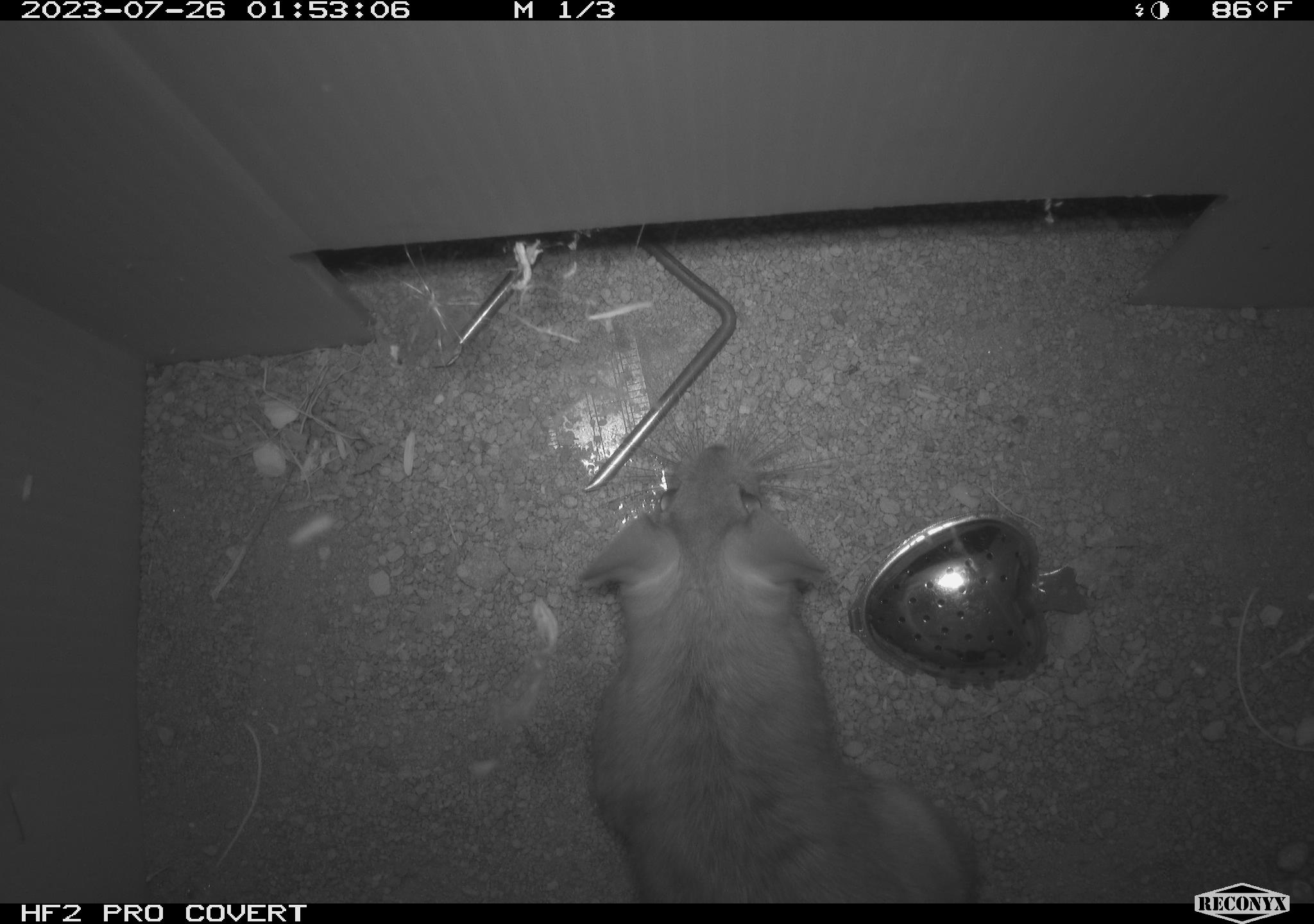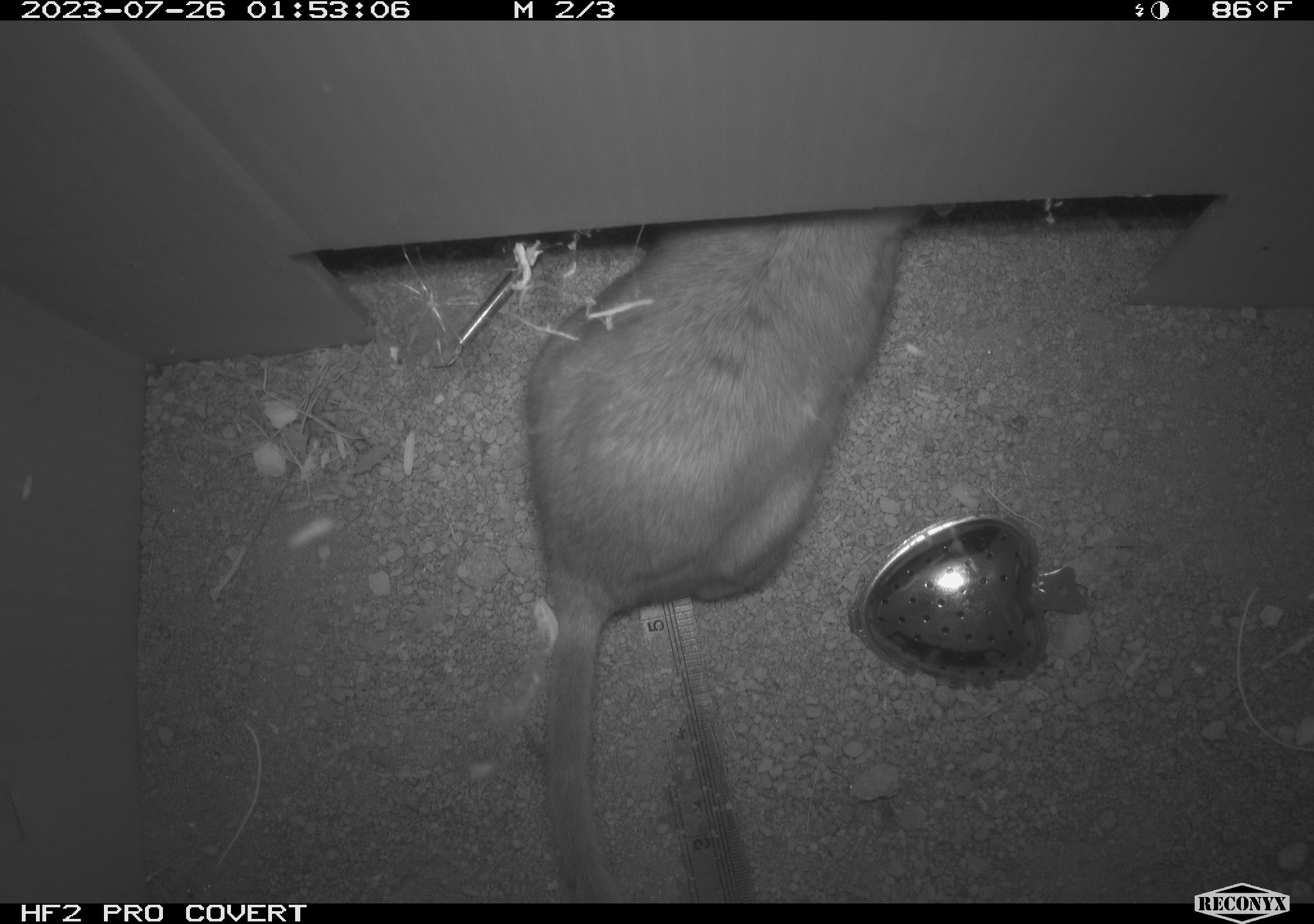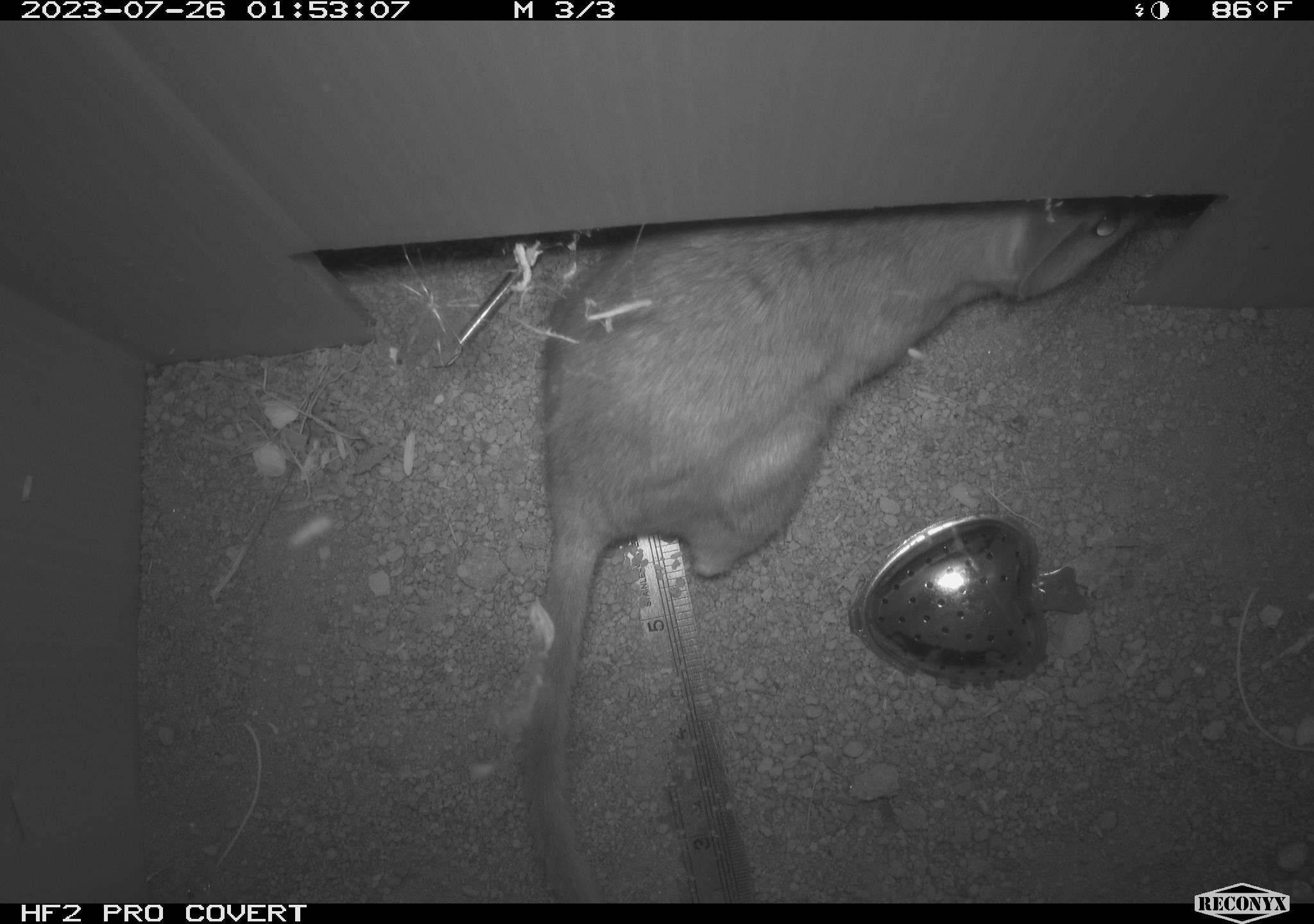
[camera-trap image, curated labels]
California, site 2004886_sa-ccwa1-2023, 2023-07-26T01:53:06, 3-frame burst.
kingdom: Animalia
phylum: Chordata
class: Mammalia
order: Rodentia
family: Cricetidae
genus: Neotoma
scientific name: Neotoma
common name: pack rat or woodrat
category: neotoma species